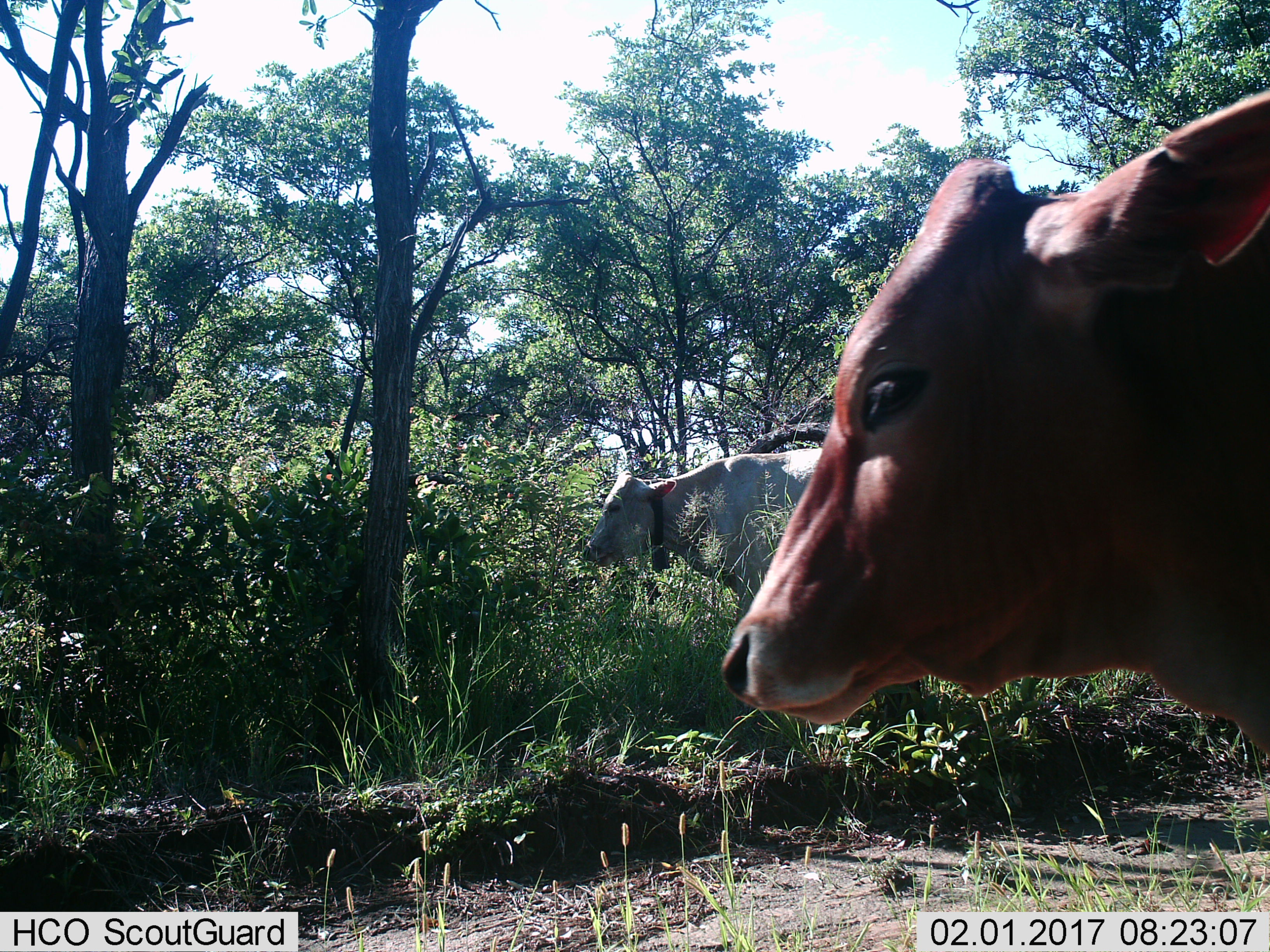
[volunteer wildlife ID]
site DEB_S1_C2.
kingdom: Animalia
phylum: Chordata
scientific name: Vertebrata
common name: domestic animal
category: domesticanimal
Domesticanimal (domestic animal) (Vertebrata), count 2. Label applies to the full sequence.